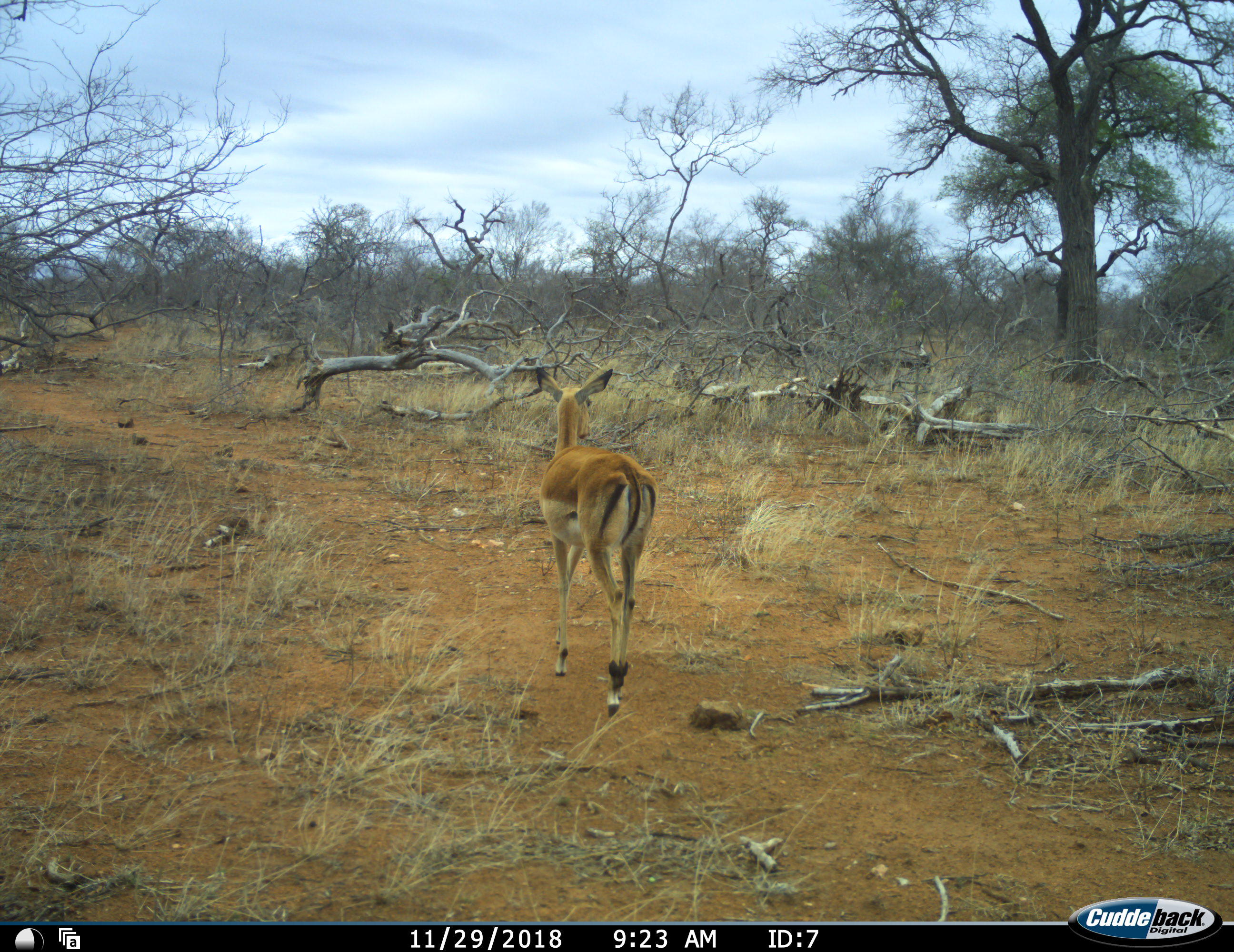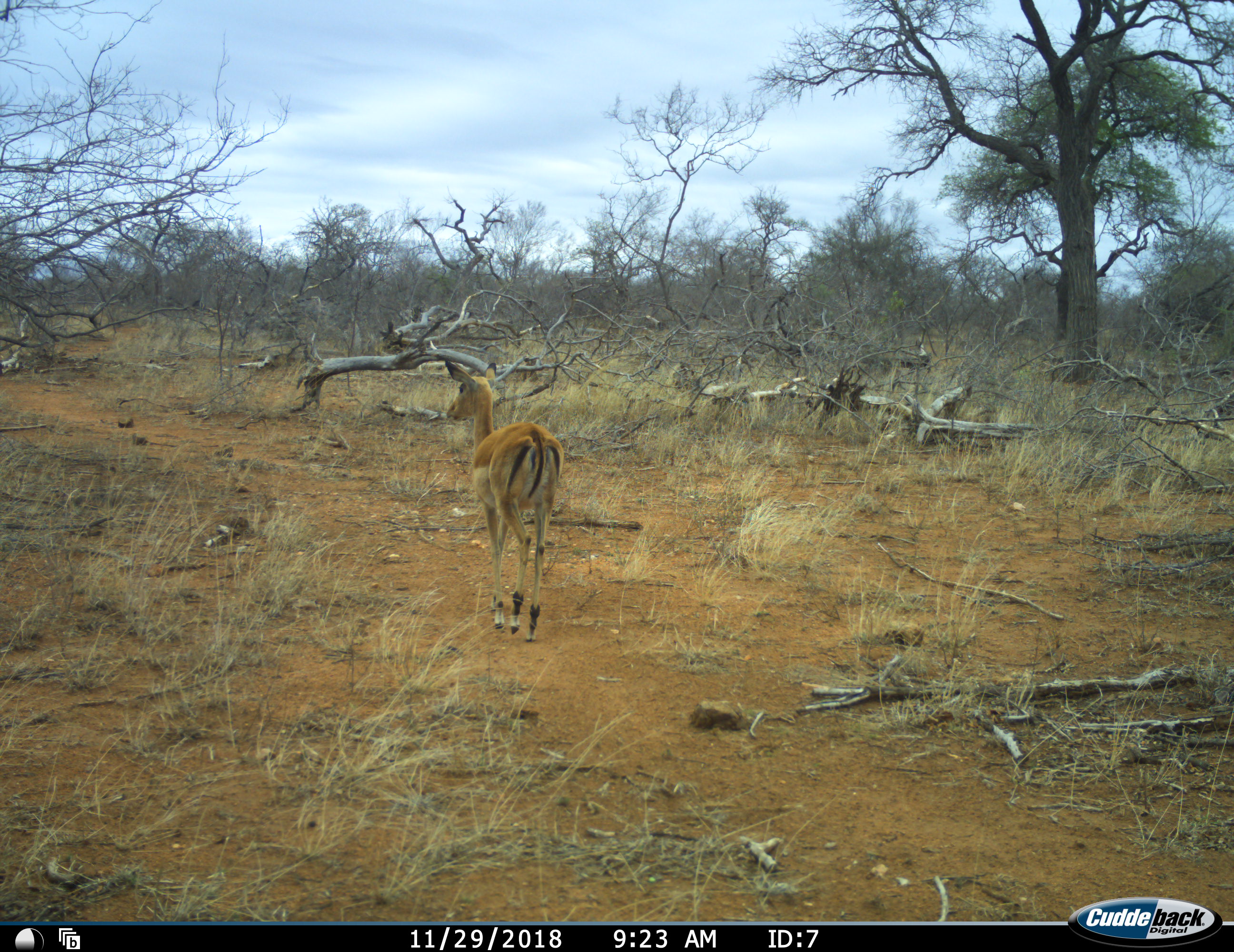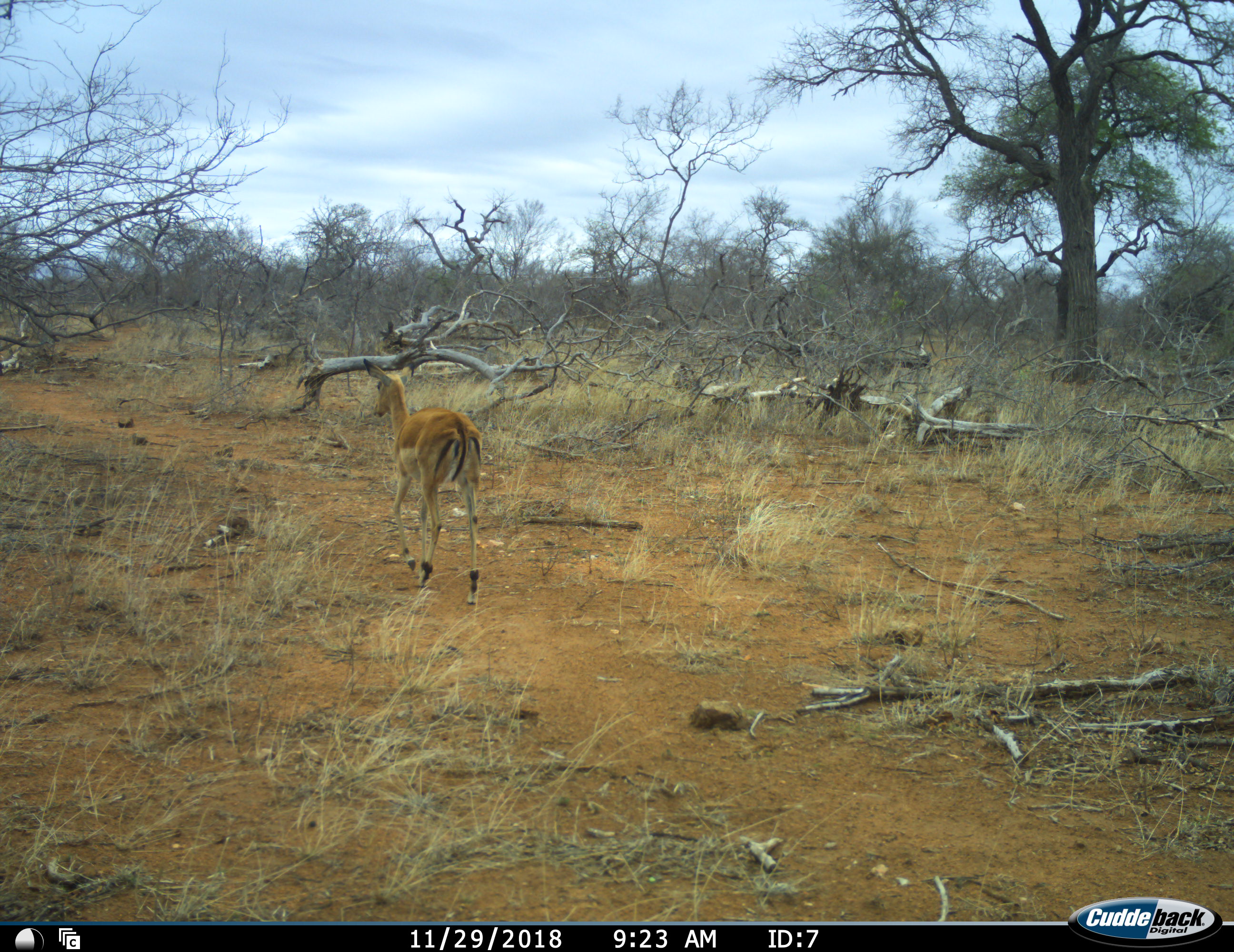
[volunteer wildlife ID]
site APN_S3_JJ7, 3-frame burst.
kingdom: Animalia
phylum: Chordata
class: Mammalia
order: Artiodactyla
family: Bovidae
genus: Aepyceros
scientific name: Aepyceros melampus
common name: impala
Impala (Aepyceros melampus), count 1. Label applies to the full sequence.